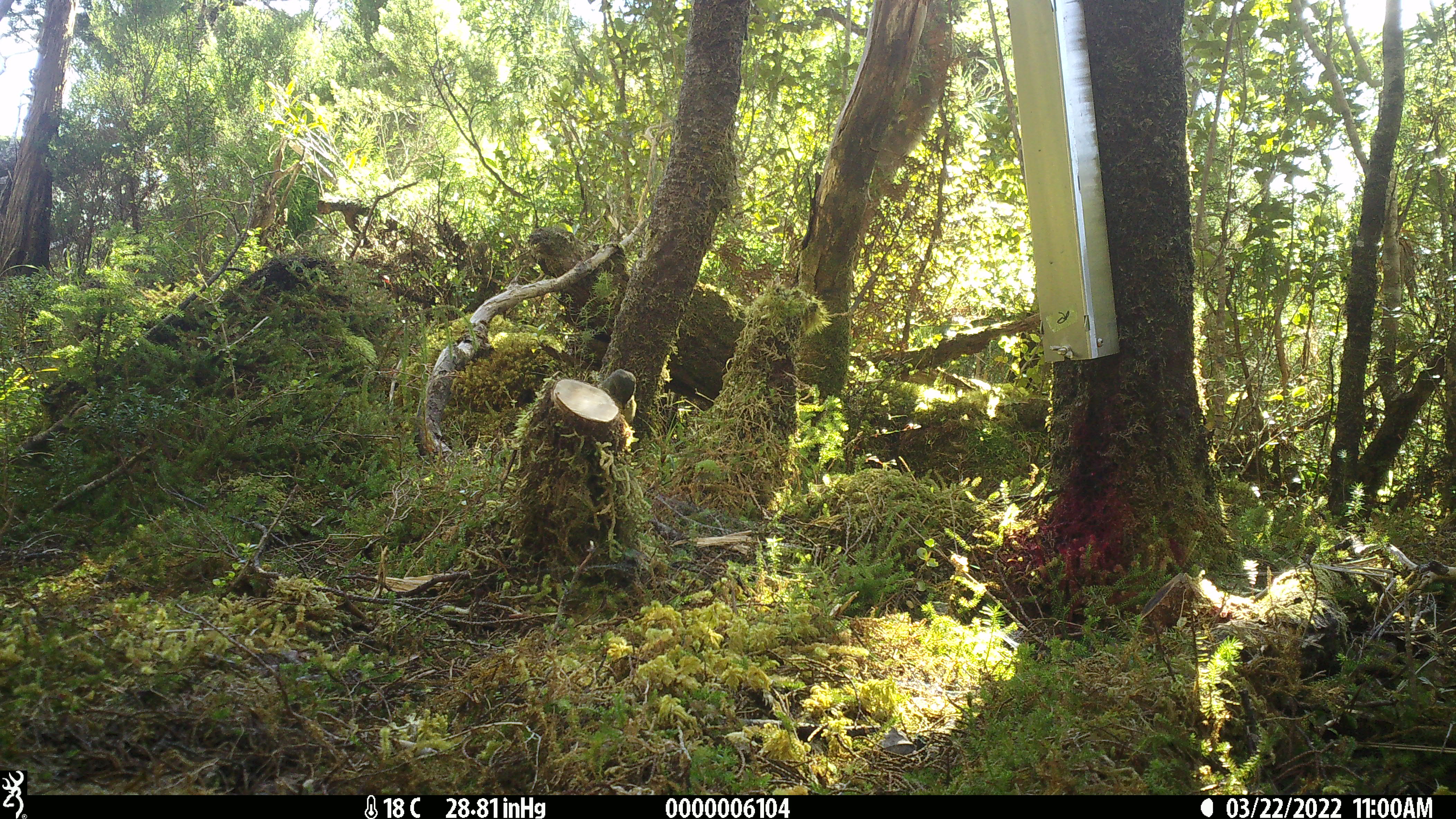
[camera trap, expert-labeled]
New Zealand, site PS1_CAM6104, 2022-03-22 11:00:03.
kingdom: Animalia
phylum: Chordata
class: Aves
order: Passeriformes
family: Petroicidae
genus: Petroica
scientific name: Petroica macrocephala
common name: tomtit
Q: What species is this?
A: Tomtit (Petroica macrocephala).